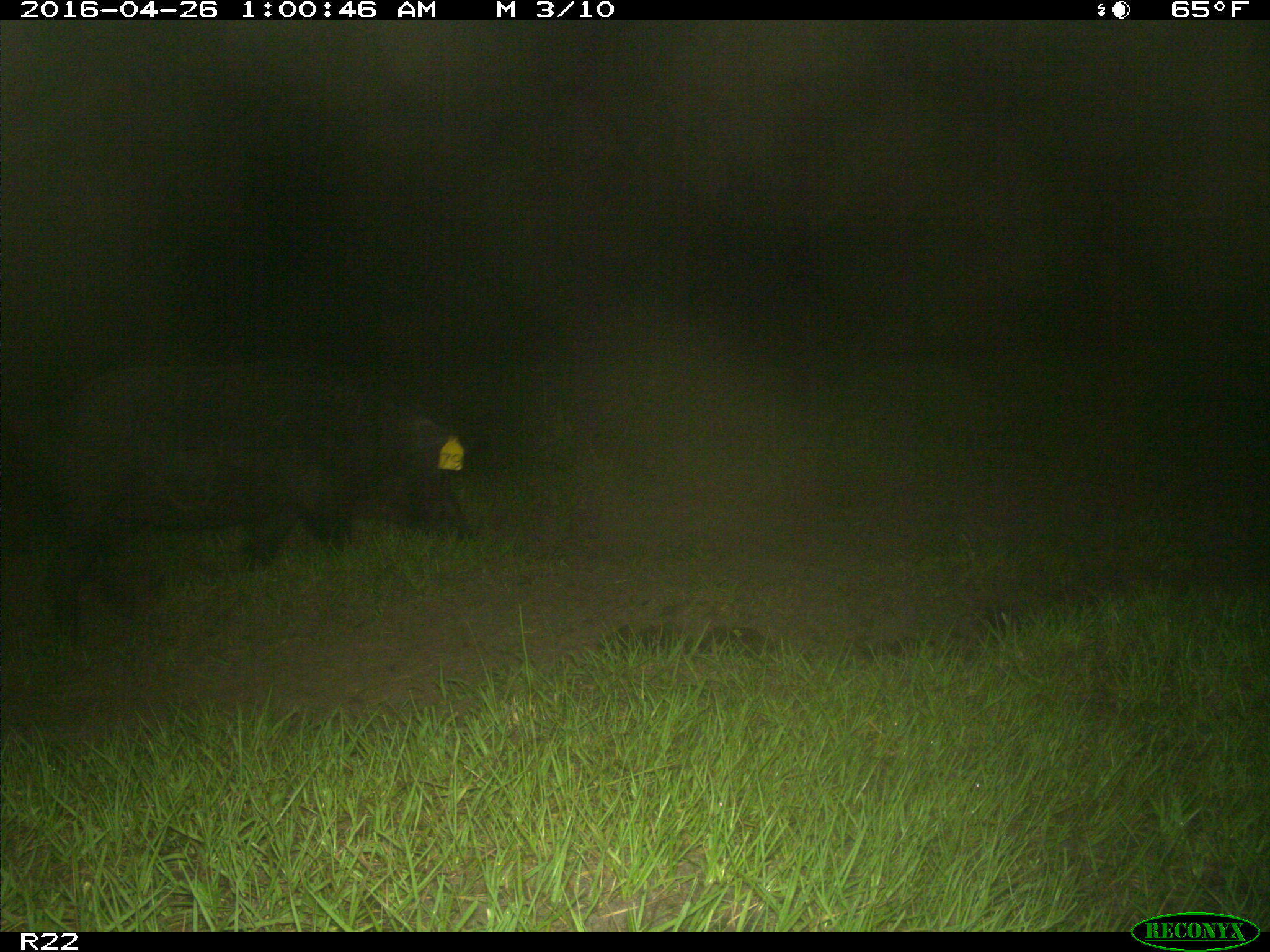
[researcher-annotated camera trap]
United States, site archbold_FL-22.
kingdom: Animalia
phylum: Chordata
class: Mammalia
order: Artiodactyla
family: Suidae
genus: Sus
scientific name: Sus scrofa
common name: wild boar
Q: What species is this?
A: Sus scrofa (wild boar).